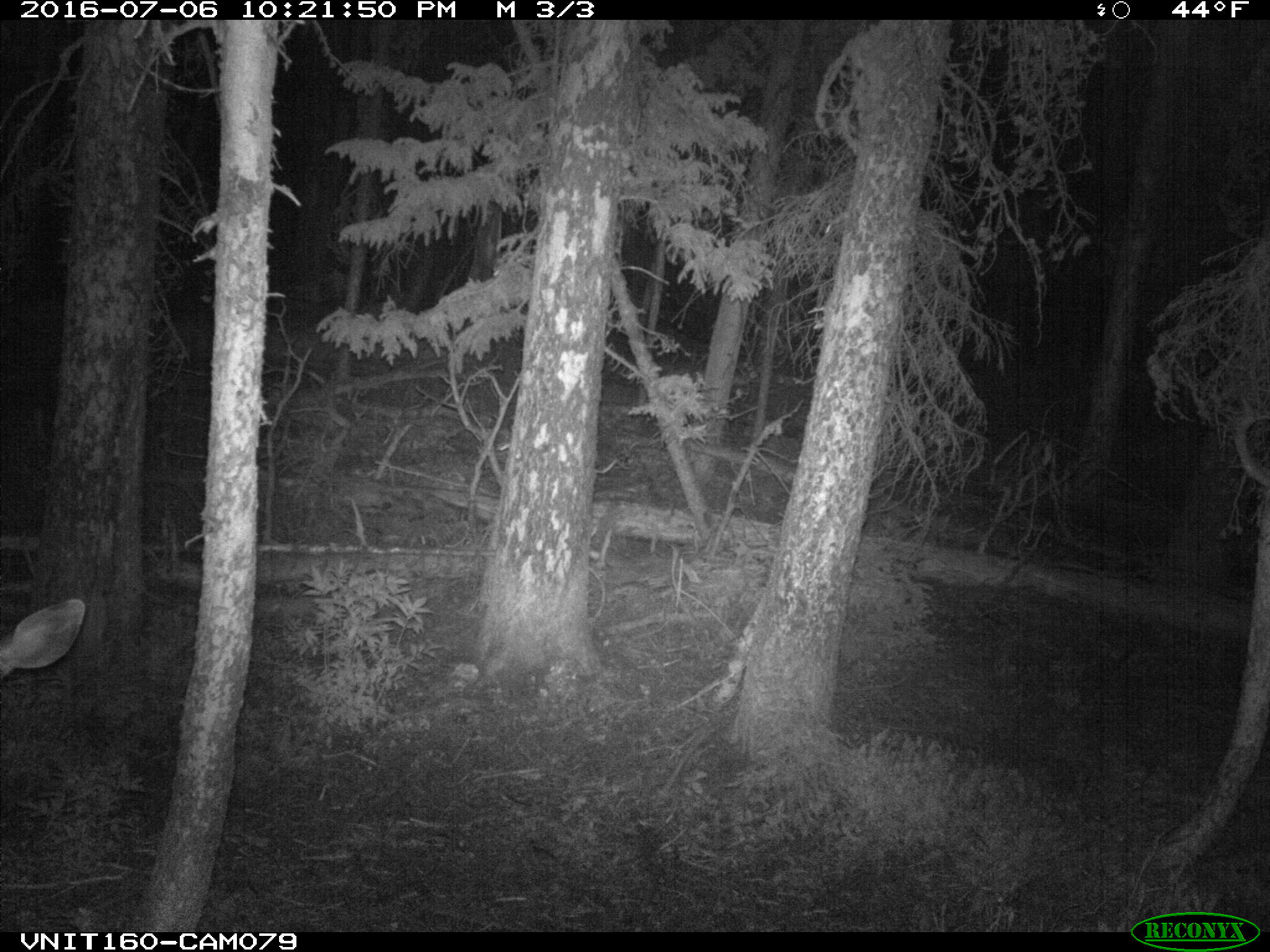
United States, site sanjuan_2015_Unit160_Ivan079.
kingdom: Animalia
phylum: Chordata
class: Mammalia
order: Artiodactyla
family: Cervidae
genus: Odocoileus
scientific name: Odocoileus hemionus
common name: mule deer